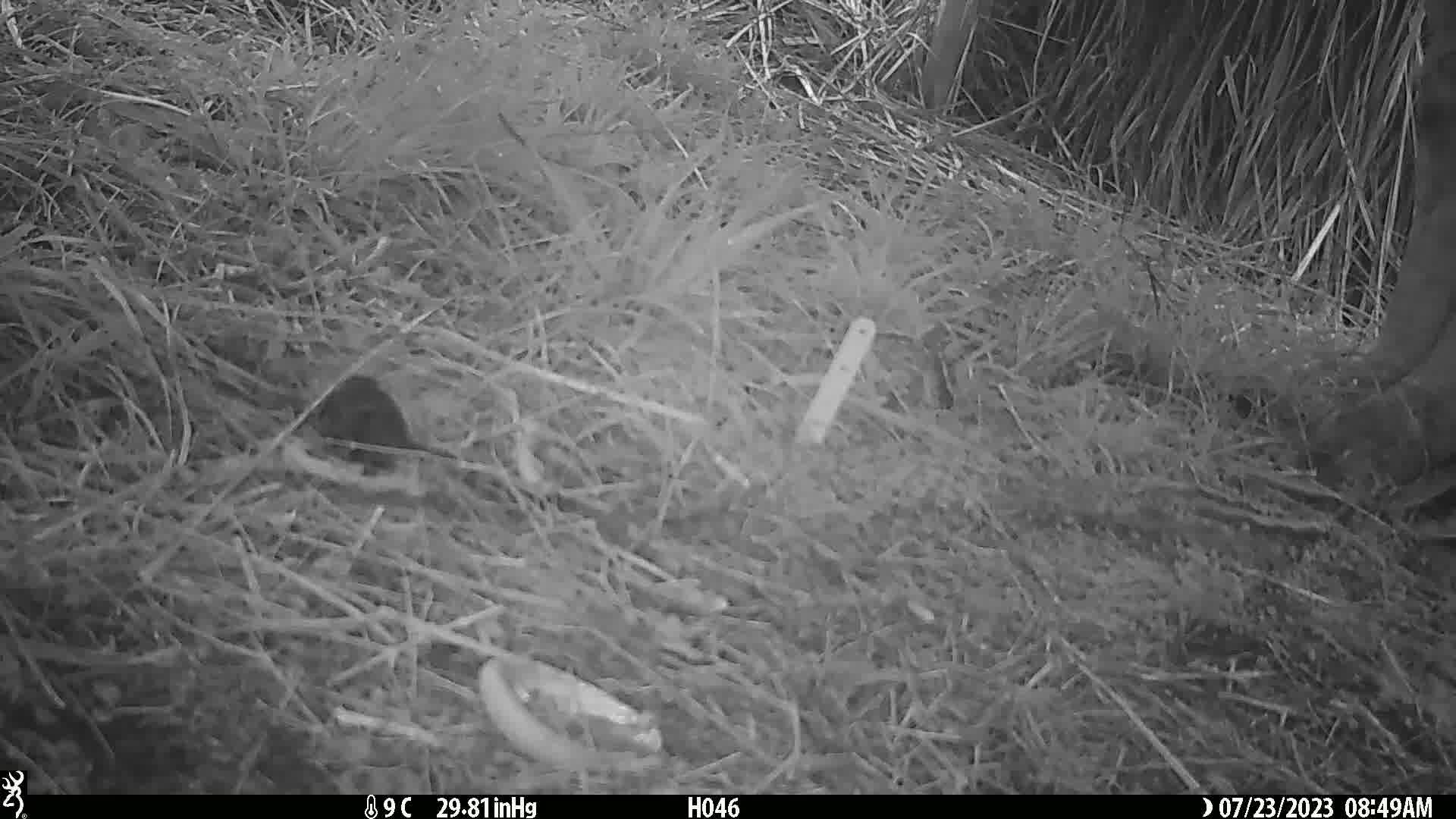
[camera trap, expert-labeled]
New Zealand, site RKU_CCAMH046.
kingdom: Animalia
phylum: Chordata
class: Aves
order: Passeriformes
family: Turdidae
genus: Turdus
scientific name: Turdus merula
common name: eurasian blackbird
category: blackbird